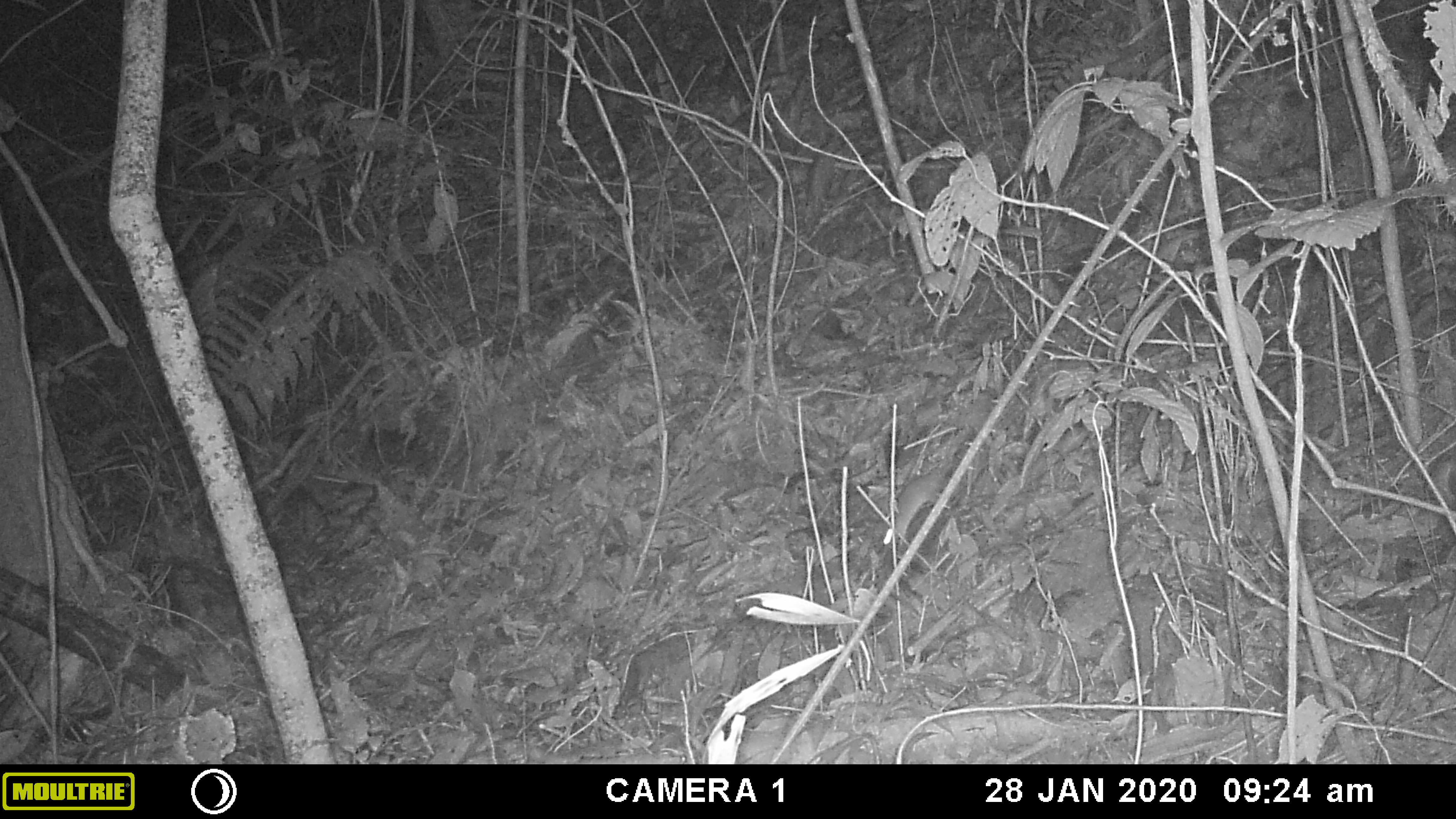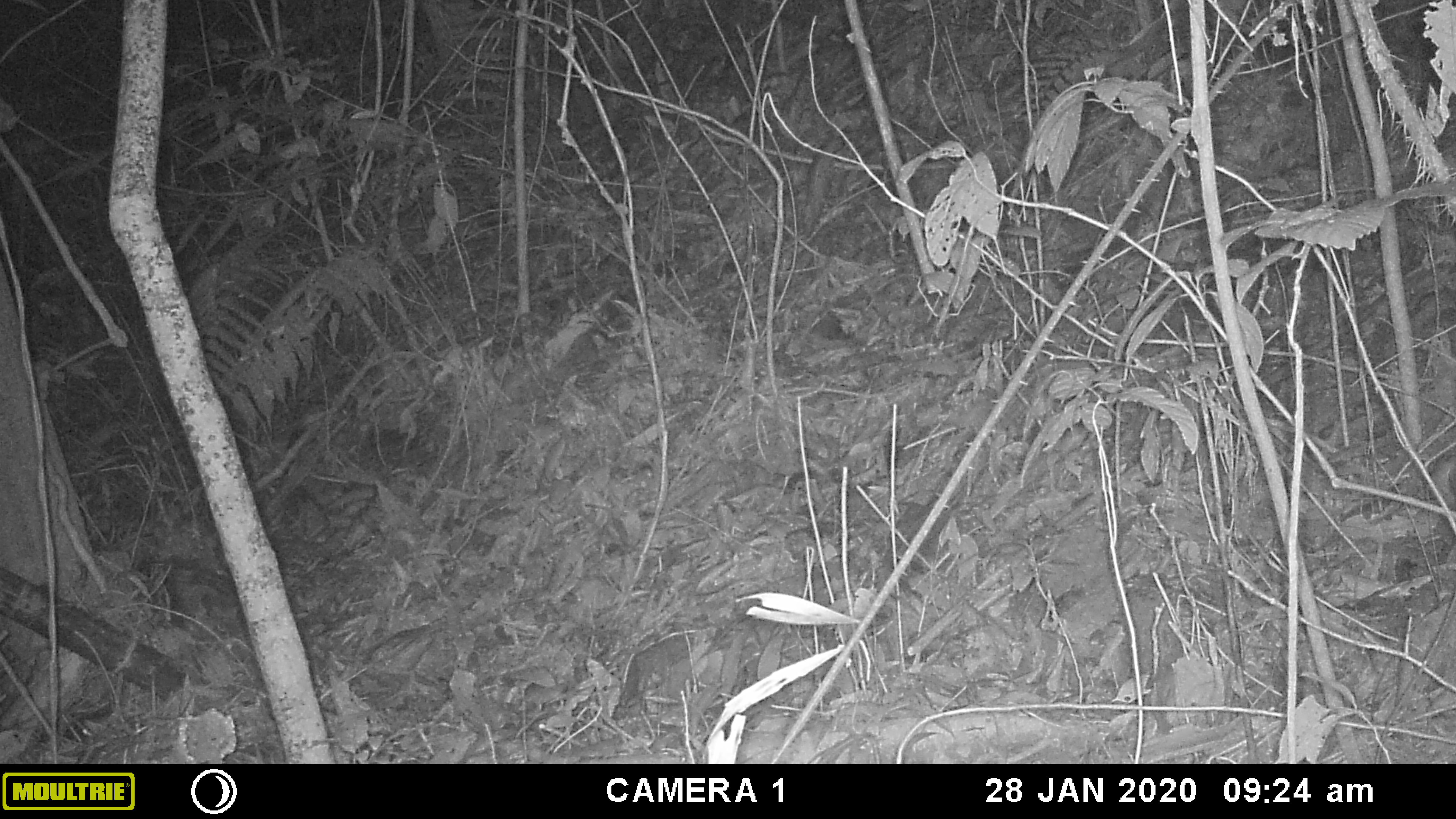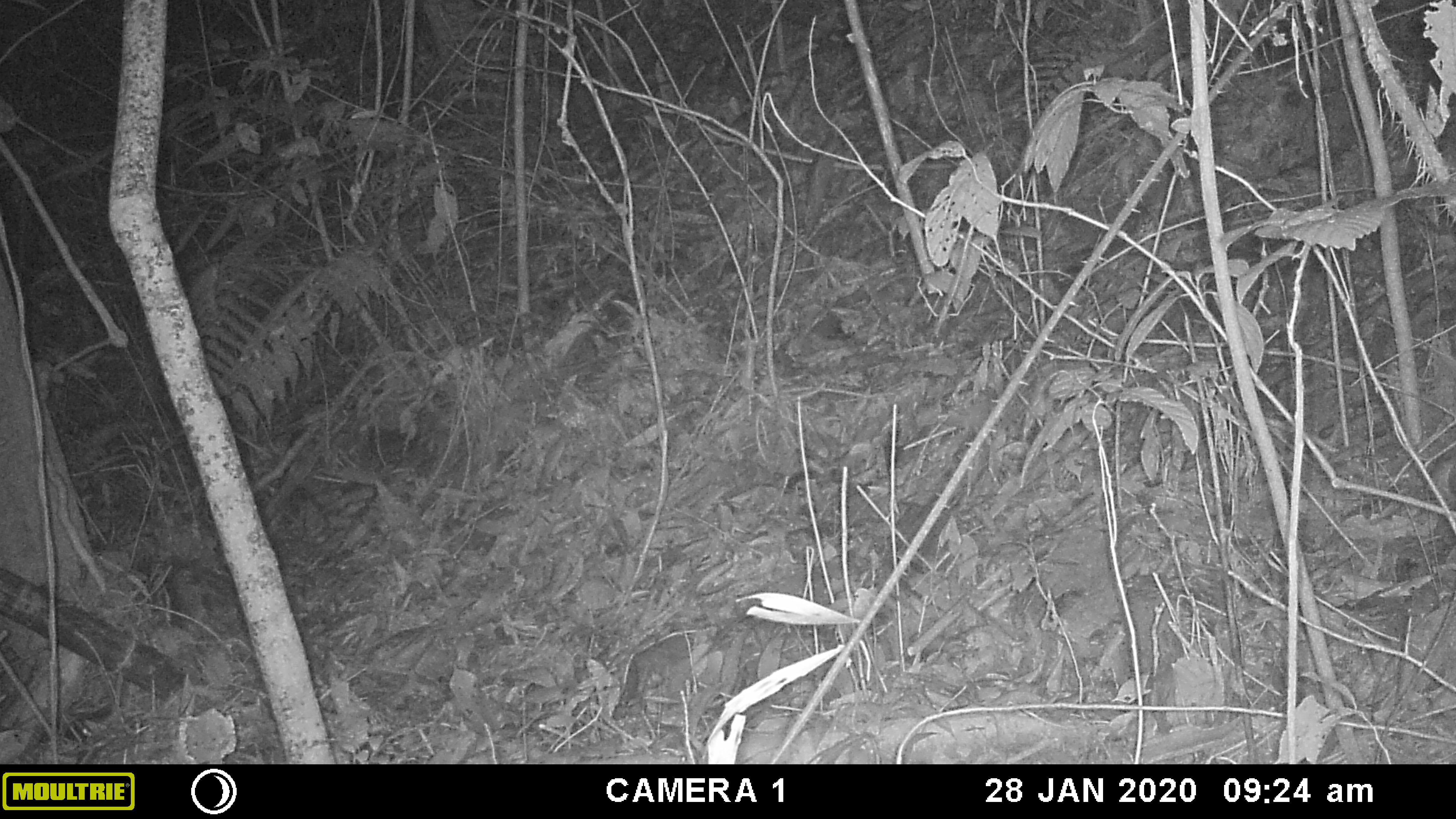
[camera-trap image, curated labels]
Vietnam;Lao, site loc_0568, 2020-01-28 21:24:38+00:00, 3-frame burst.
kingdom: Animalia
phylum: Chordata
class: Mammalia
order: Rodentia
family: Muridae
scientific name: Muridae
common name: old-world mice and rats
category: unidentified murid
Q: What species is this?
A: Unidentified murid (old-world mice and rats) (Muridae).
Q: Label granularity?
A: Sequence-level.